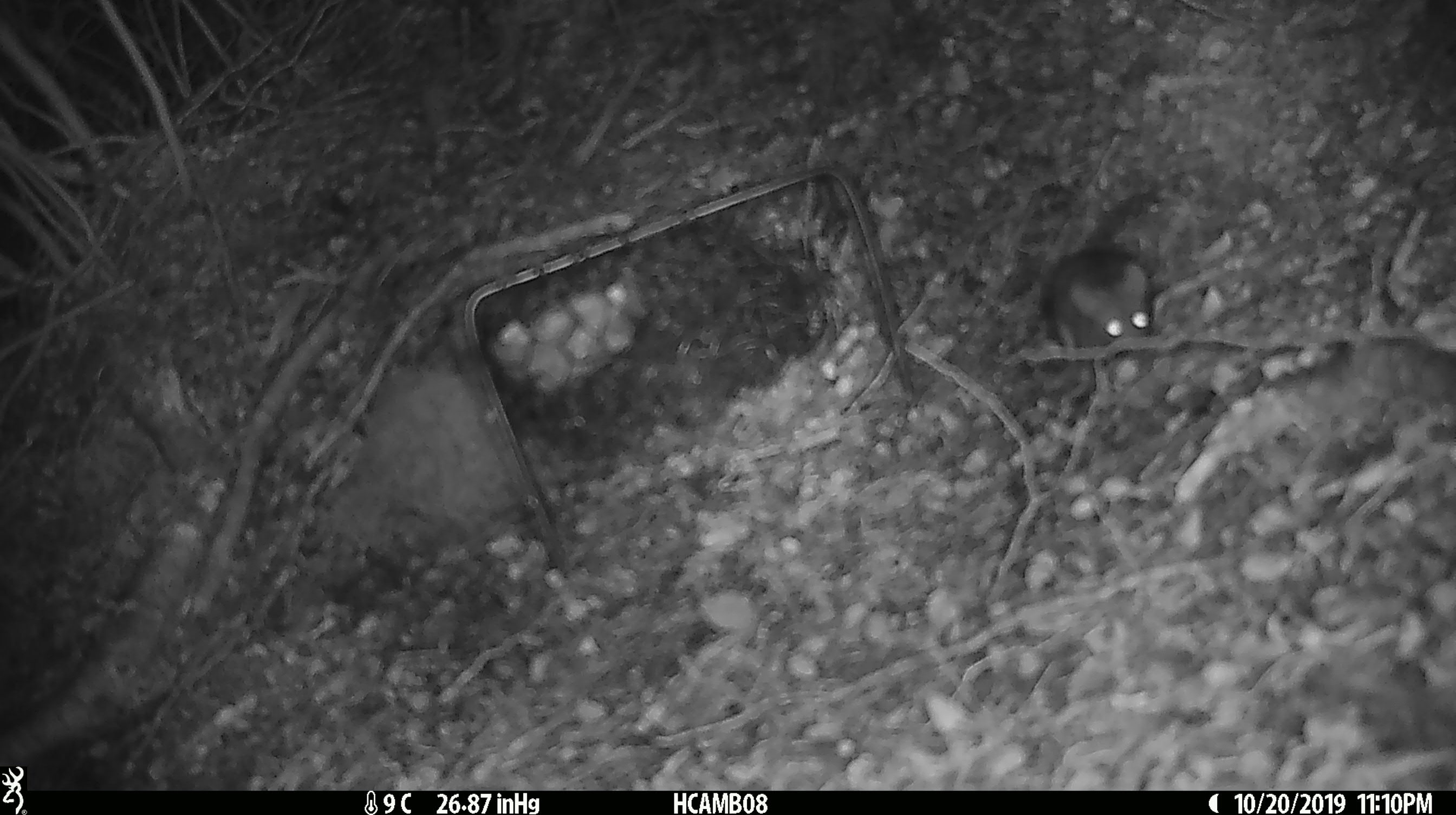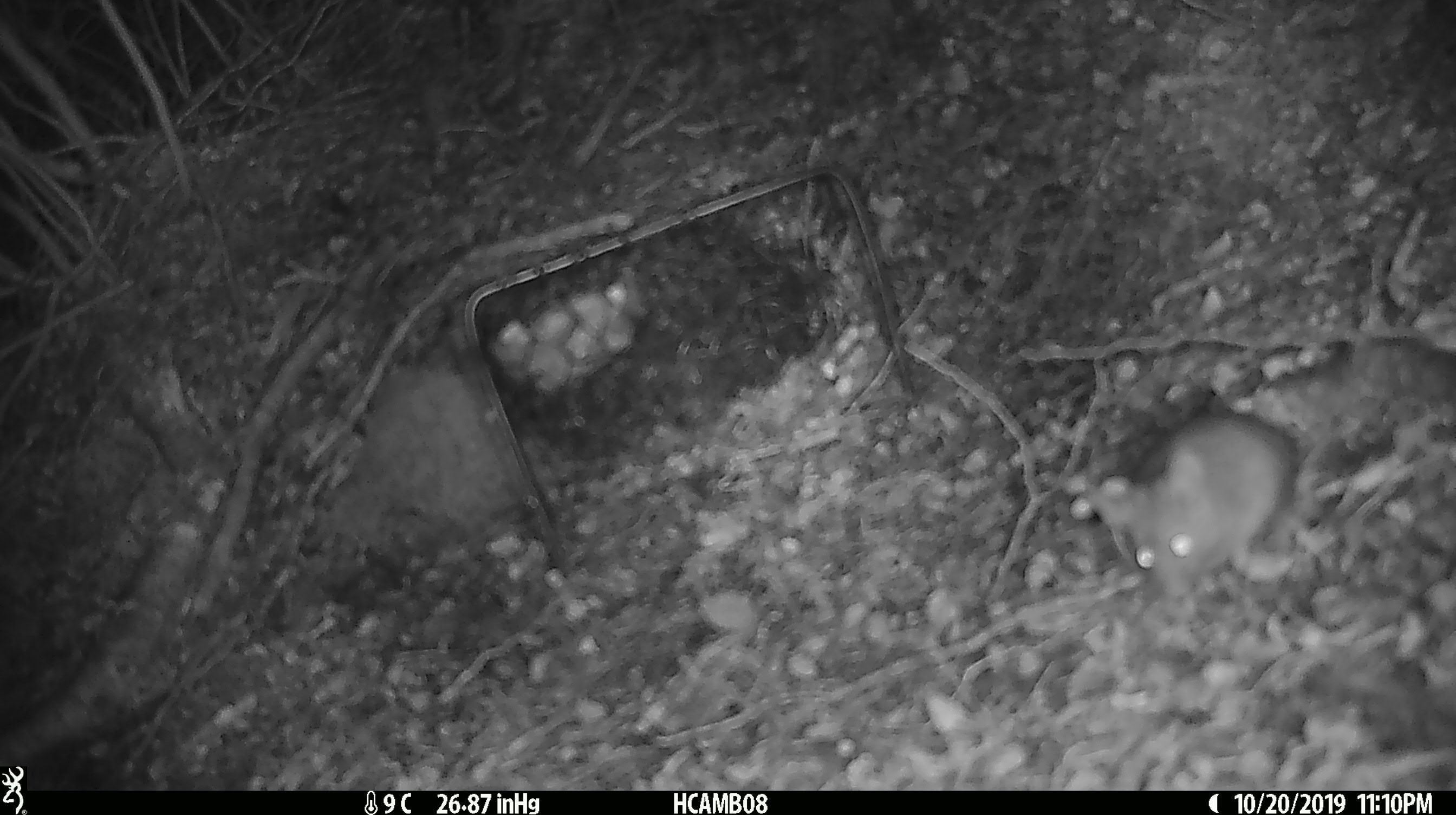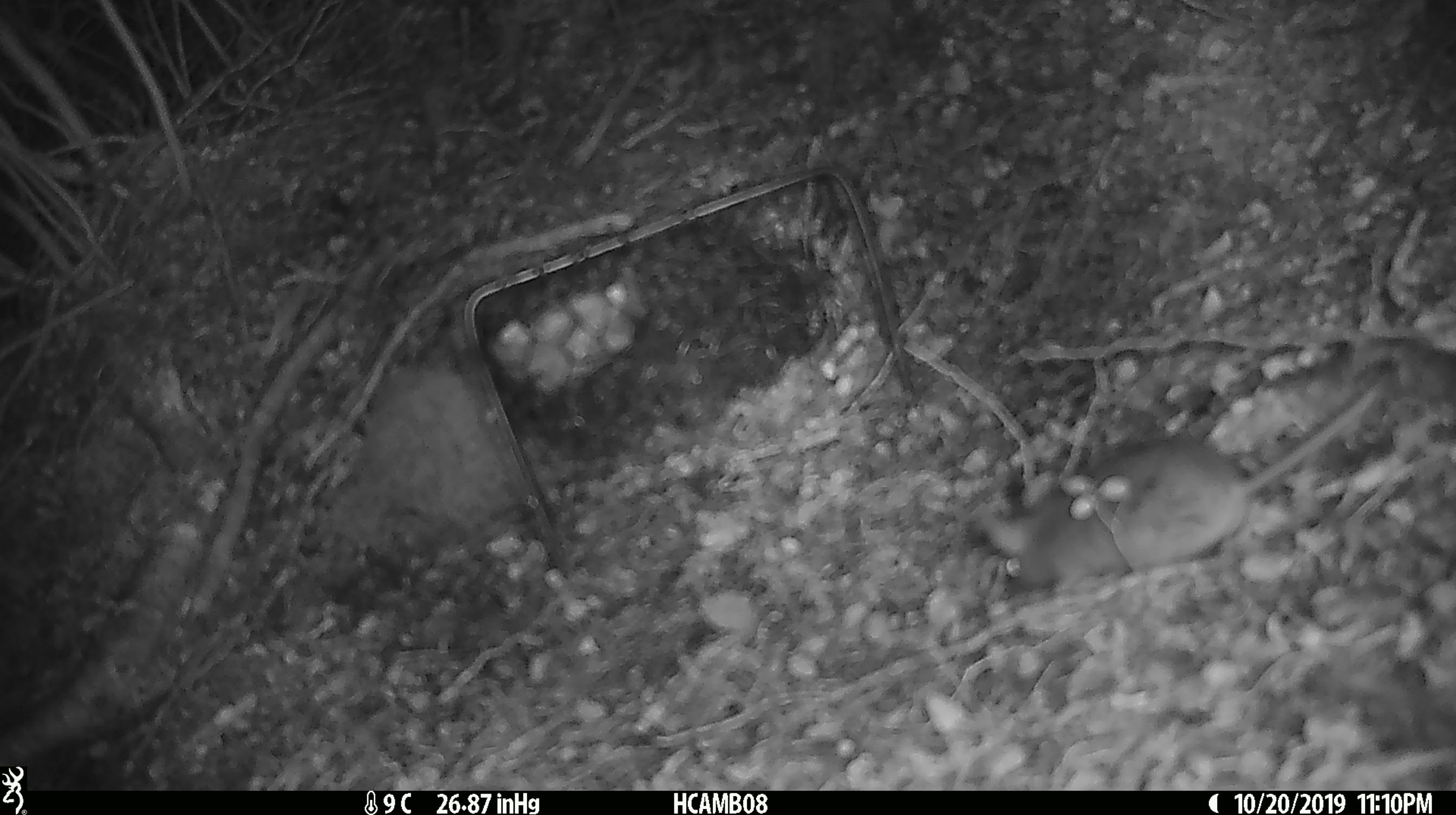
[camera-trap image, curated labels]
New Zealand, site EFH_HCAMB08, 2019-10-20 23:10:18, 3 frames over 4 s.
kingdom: Animalia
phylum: Chordata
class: Mammalia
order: Rodentia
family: Muridae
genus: Mus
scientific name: Mus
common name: mouse